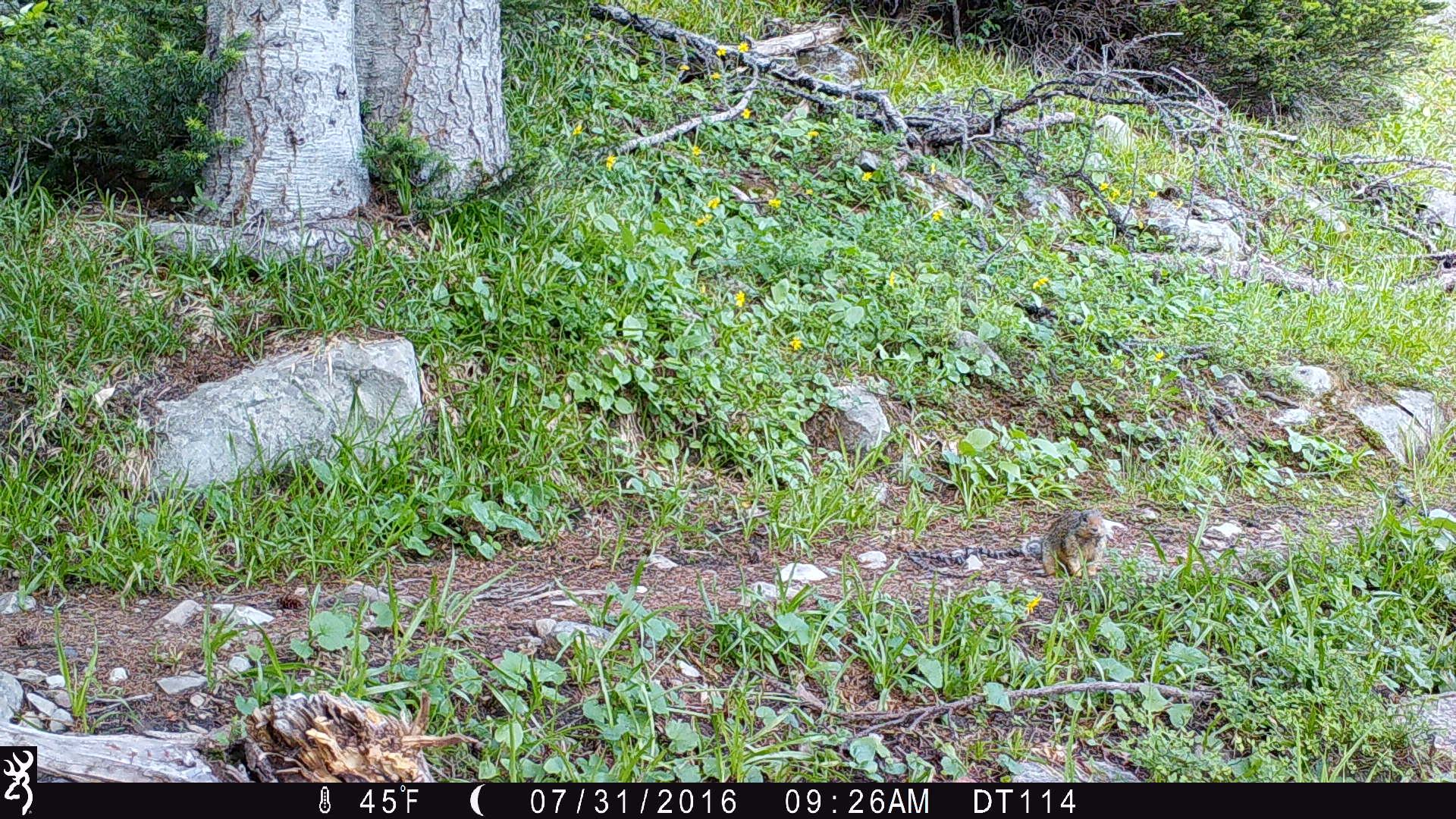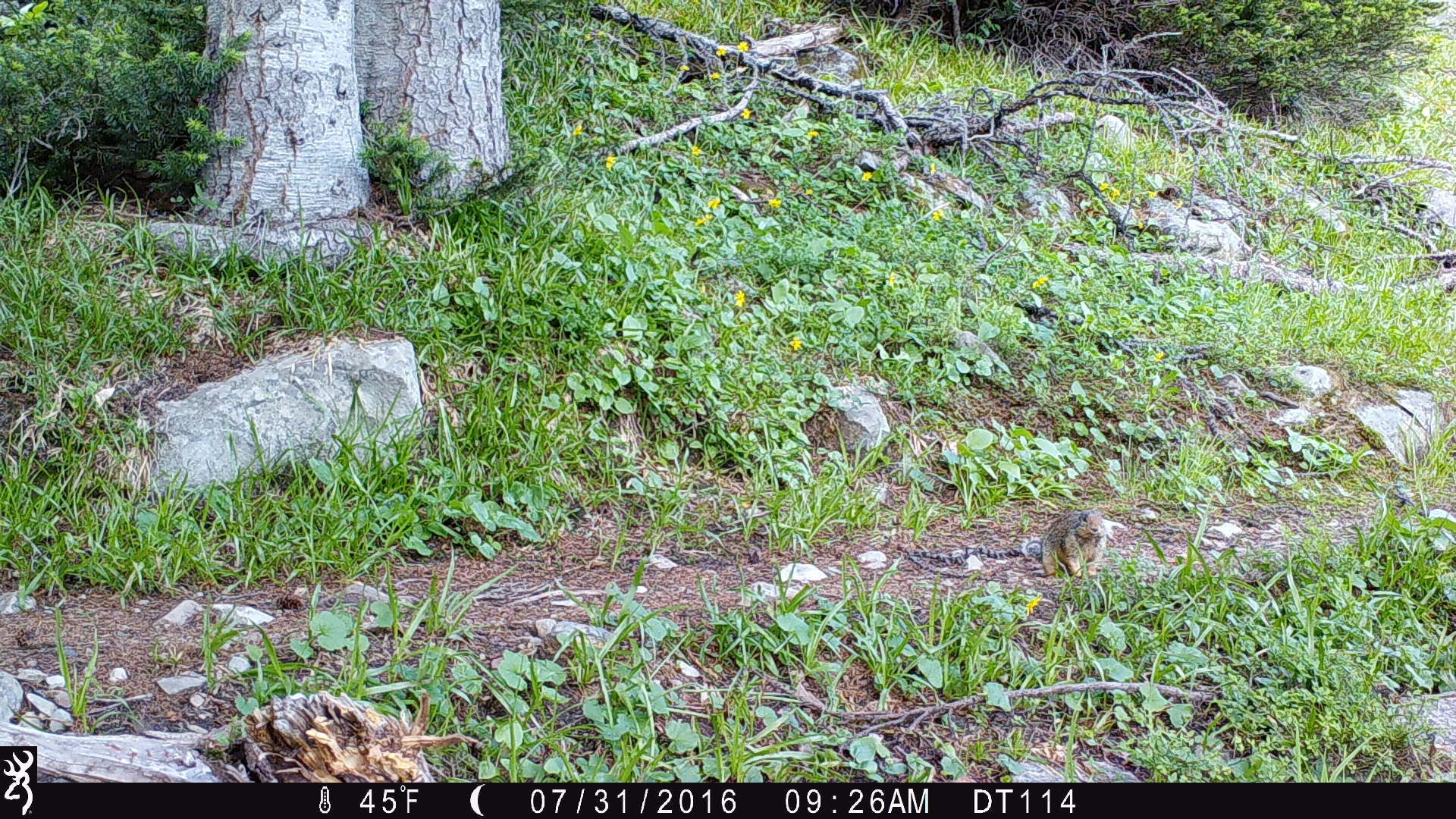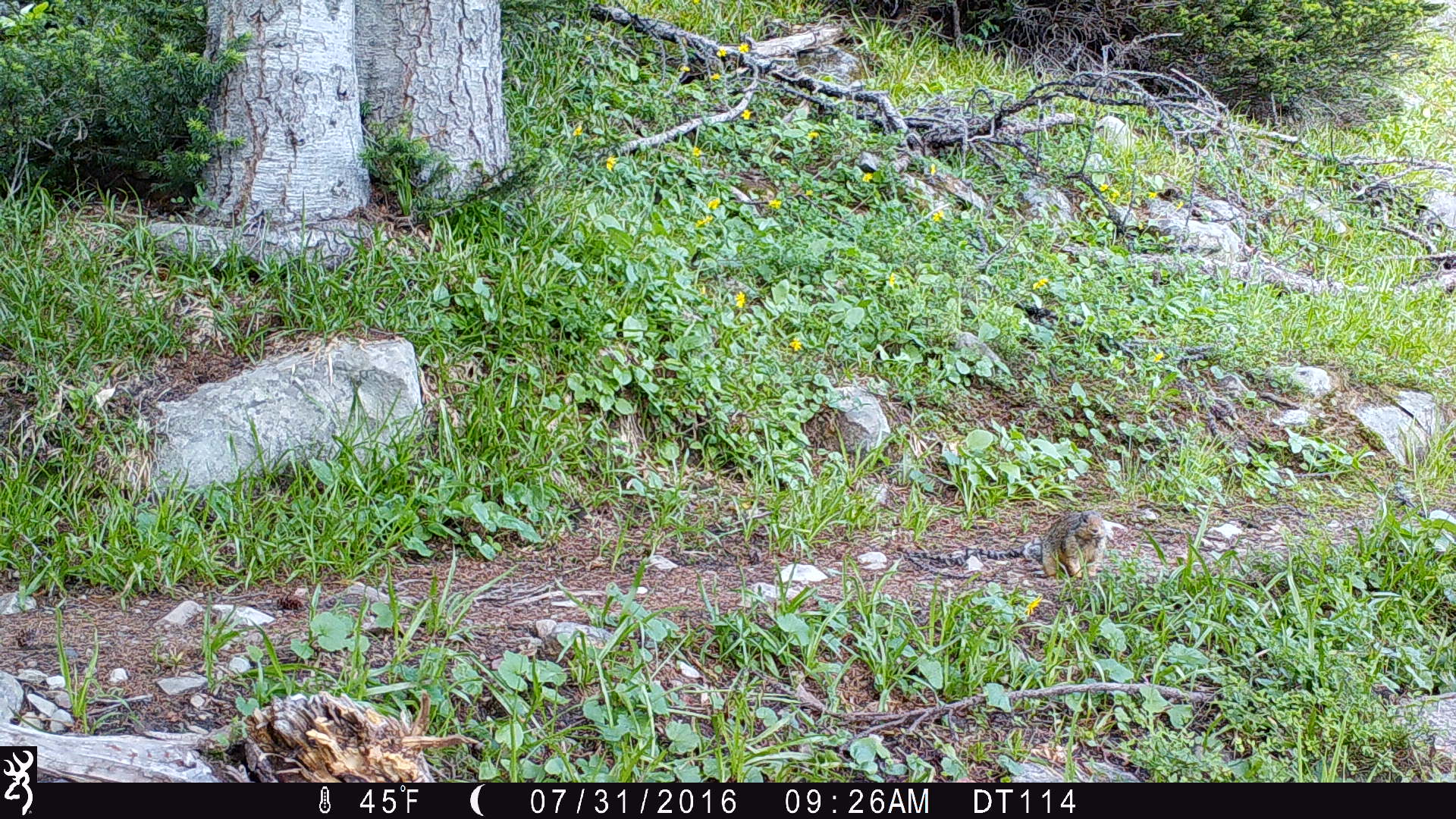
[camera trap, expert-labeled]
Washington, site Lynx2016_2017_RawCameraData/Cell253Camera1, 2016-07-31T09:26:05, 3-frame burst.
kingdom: Animalia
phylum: Chordata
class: Mammalia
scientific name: Mammalia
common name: small mammal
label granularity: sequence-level